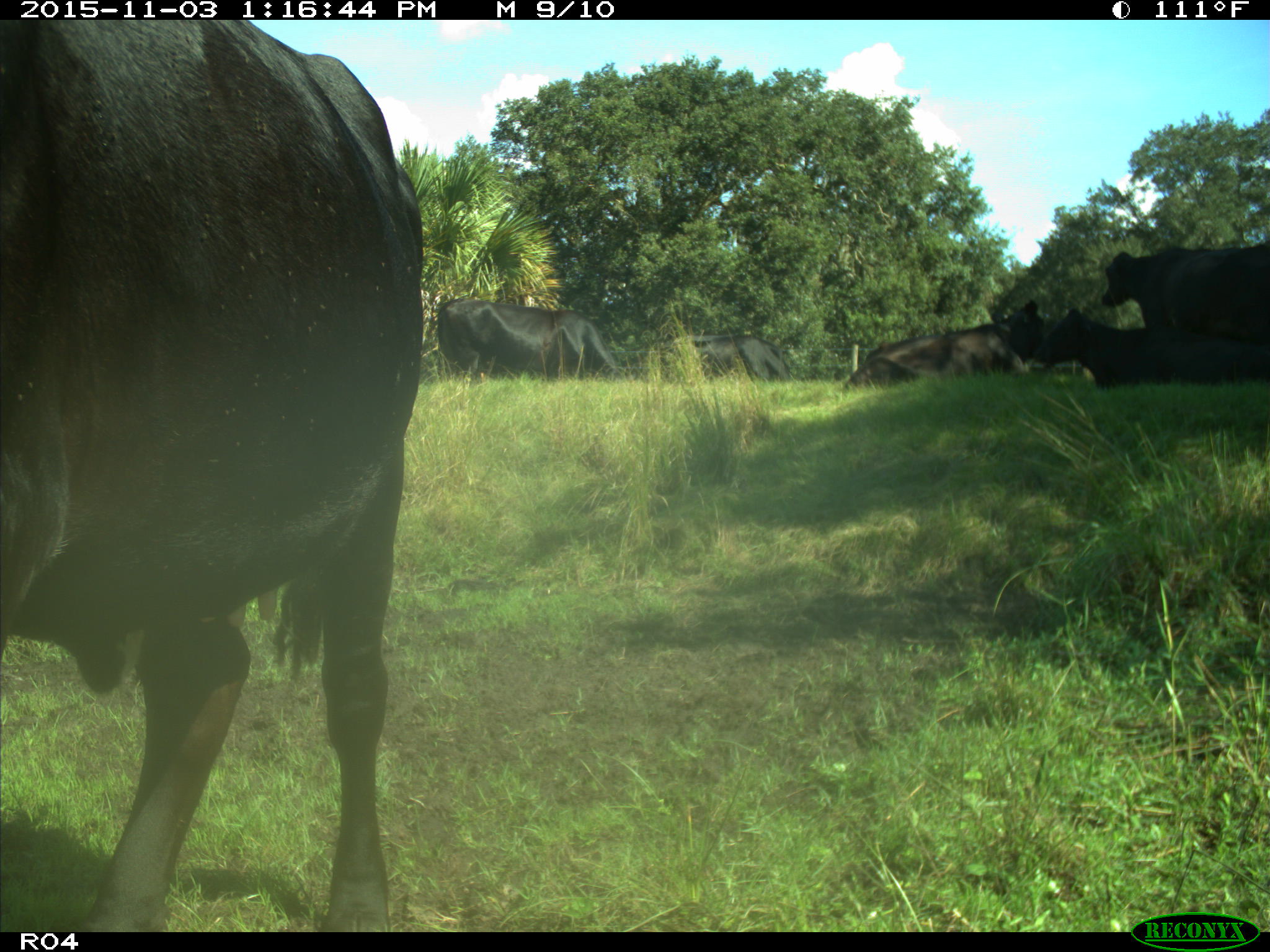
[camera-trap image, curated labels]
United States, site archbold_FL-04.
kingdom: Animalia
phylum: Chordata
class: Mammalia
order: Artiodactyla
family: Bovidae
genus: Bos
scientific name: Bos taurus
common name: domestic cow